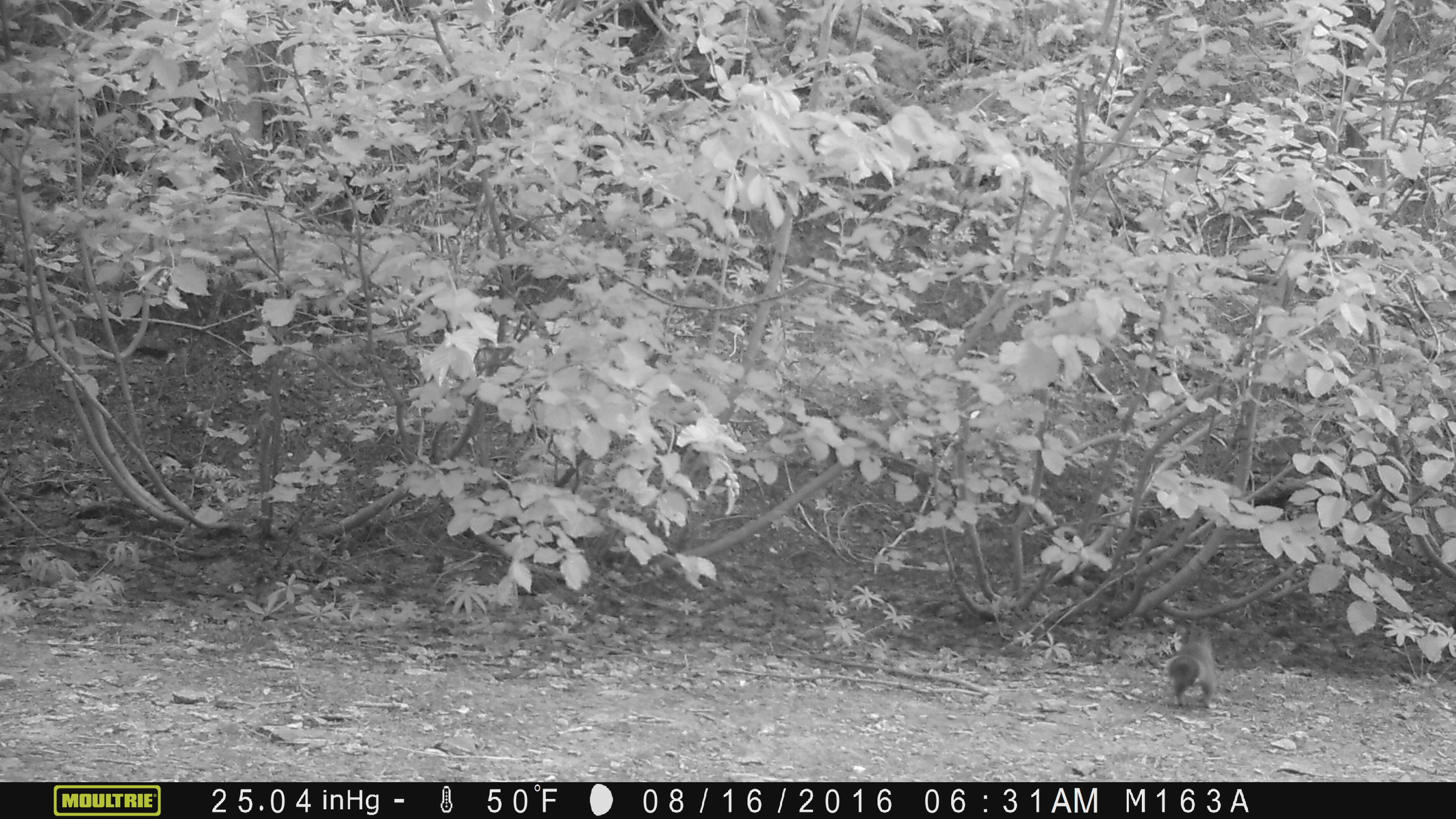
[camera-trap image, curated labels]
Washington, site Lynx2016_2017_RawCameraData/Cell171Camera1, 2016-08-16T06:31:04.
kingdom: Animalia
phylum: Chordata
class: Mammalia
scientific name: Mammalia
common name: small mammal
Small mammal (Mammalia). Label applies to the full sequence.